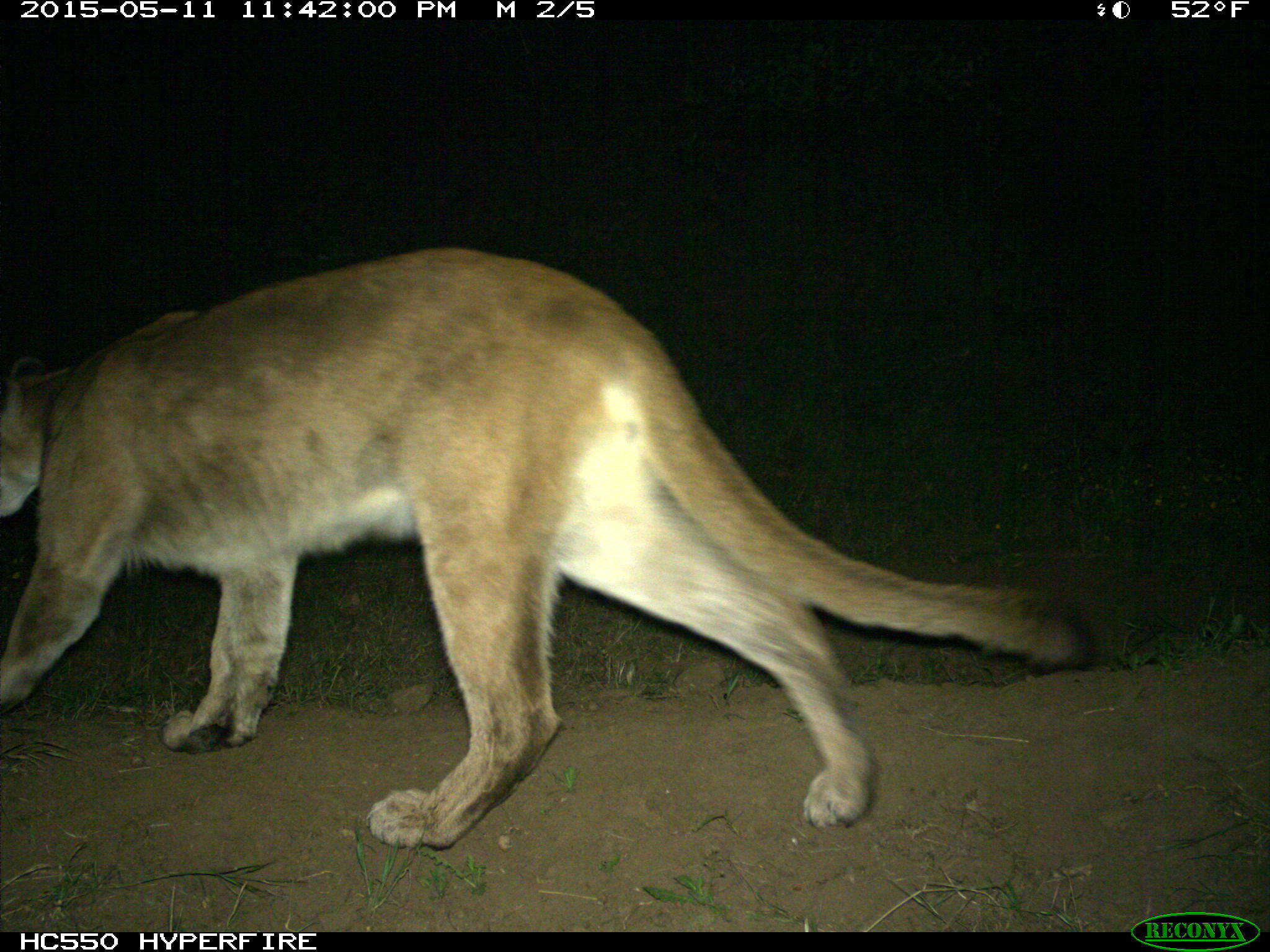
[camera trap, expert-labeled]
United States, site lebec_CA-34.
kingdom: Animalia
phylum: Chordata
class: Mammalia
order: Carnivora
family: Felidae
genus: Puma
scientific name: Puma concolor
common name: mountain lion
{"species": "Puma concolor (mountain lion)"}